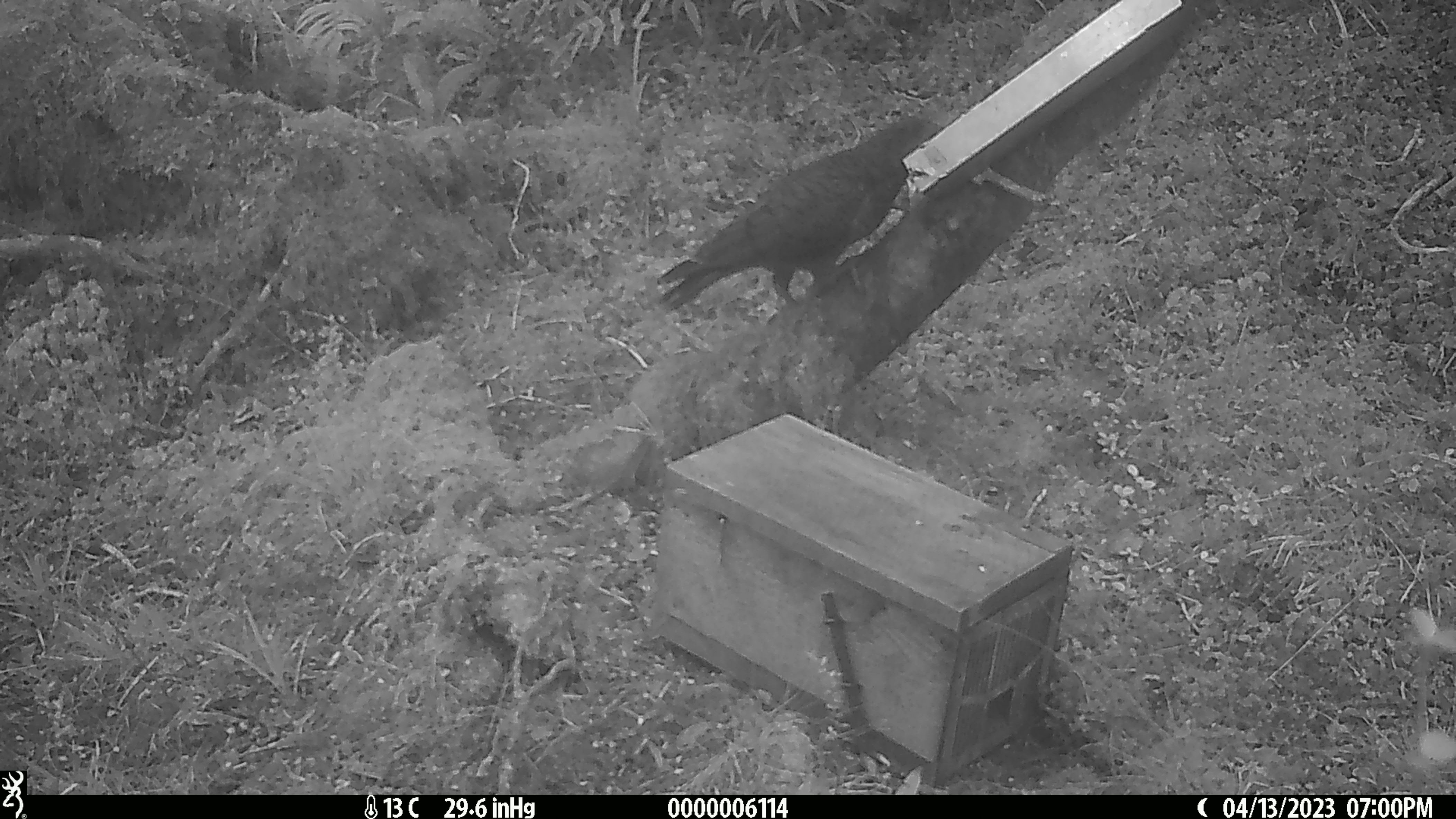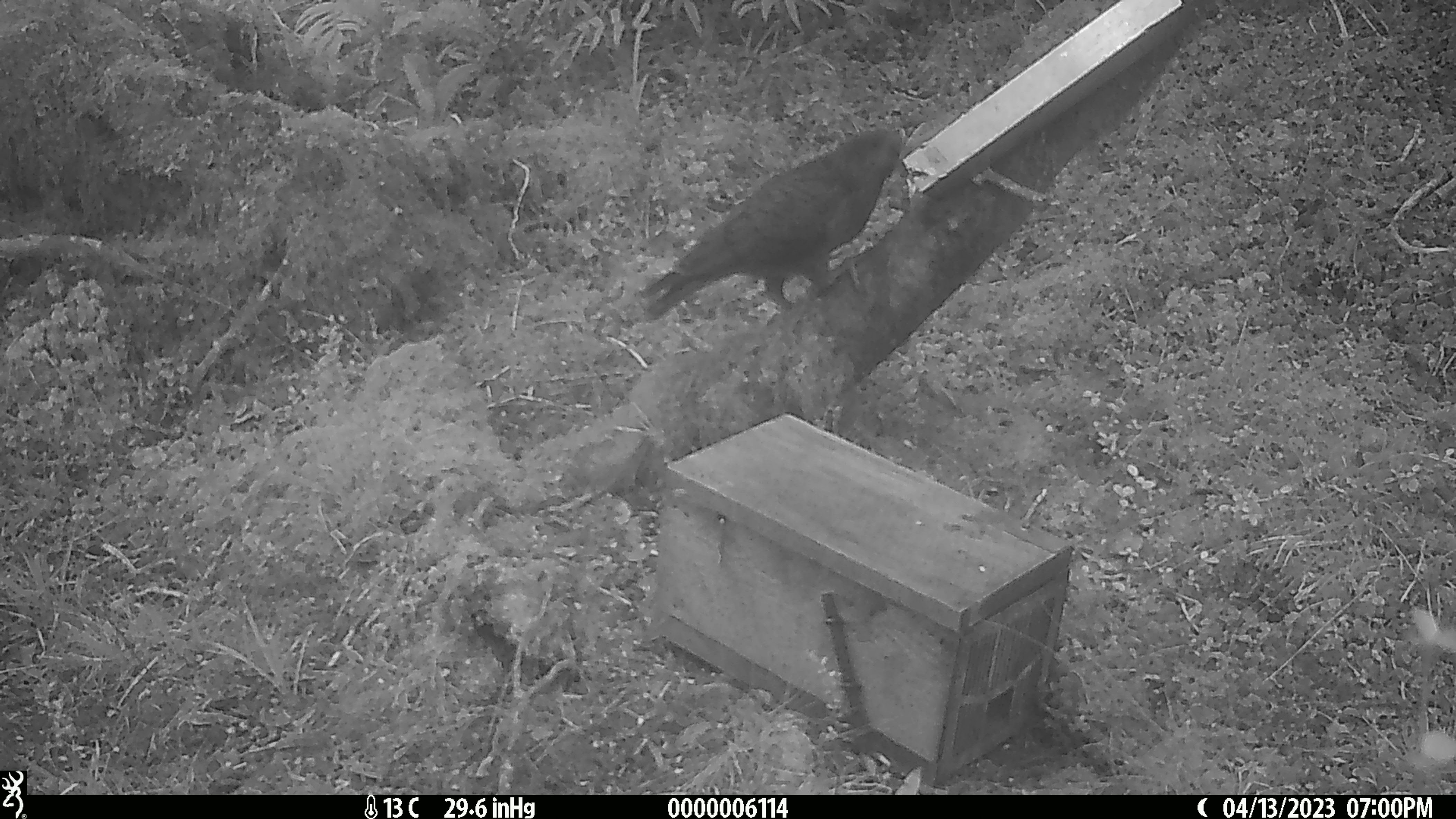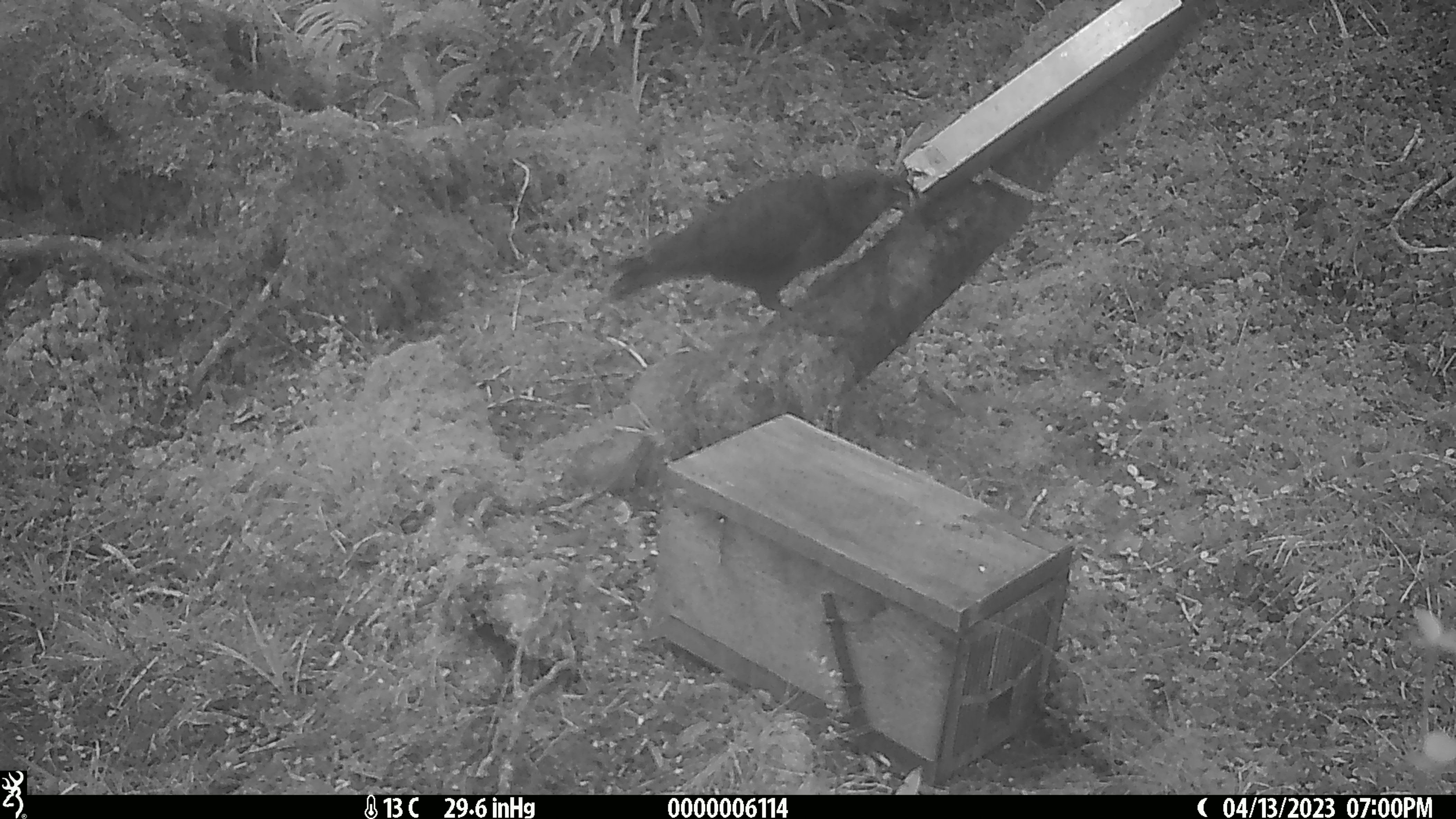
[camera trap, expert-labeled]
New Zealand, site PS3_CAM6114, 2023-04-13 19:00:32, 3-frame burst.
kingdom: Animalia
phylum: Chordata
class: Aves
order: Psittaciformes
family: Strigopidae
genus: Nestor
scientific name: Nestor notabilis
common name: kea